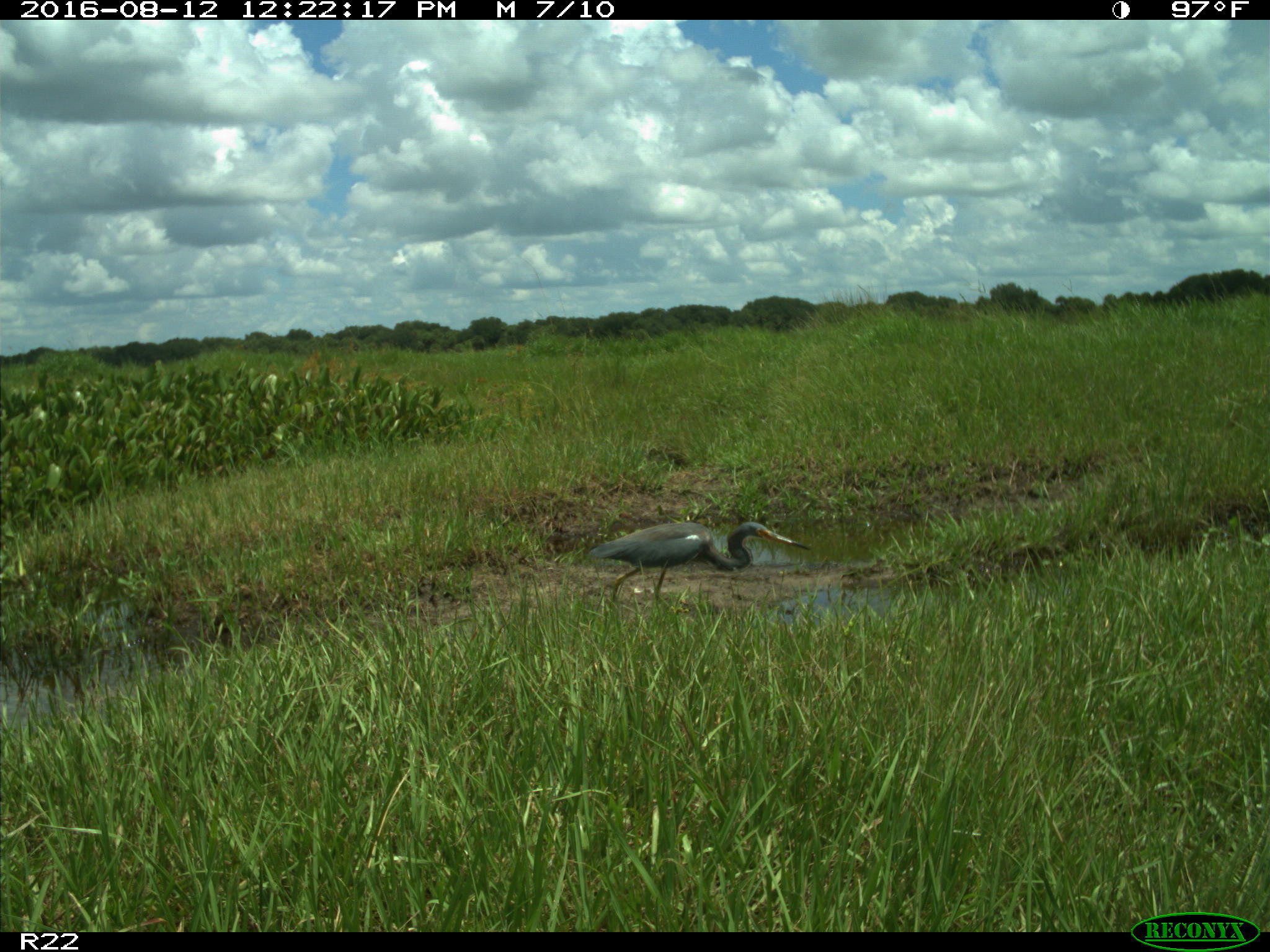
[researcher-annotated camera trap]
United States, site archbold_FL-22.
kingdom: Animalia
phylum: Chordata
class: Aves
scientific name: Aves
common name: birds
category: unidentified bird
Unidentified bird (birds) (Aves).